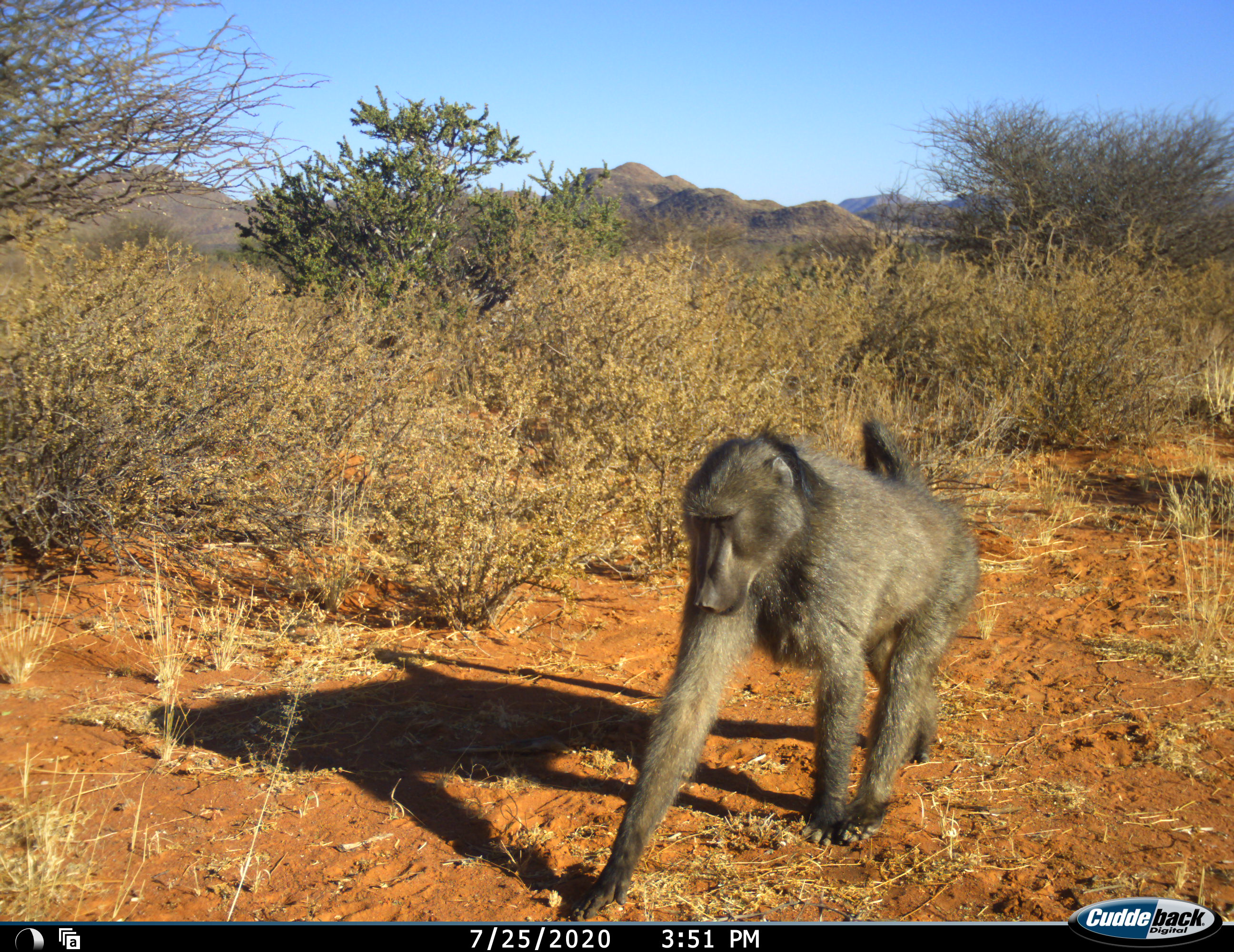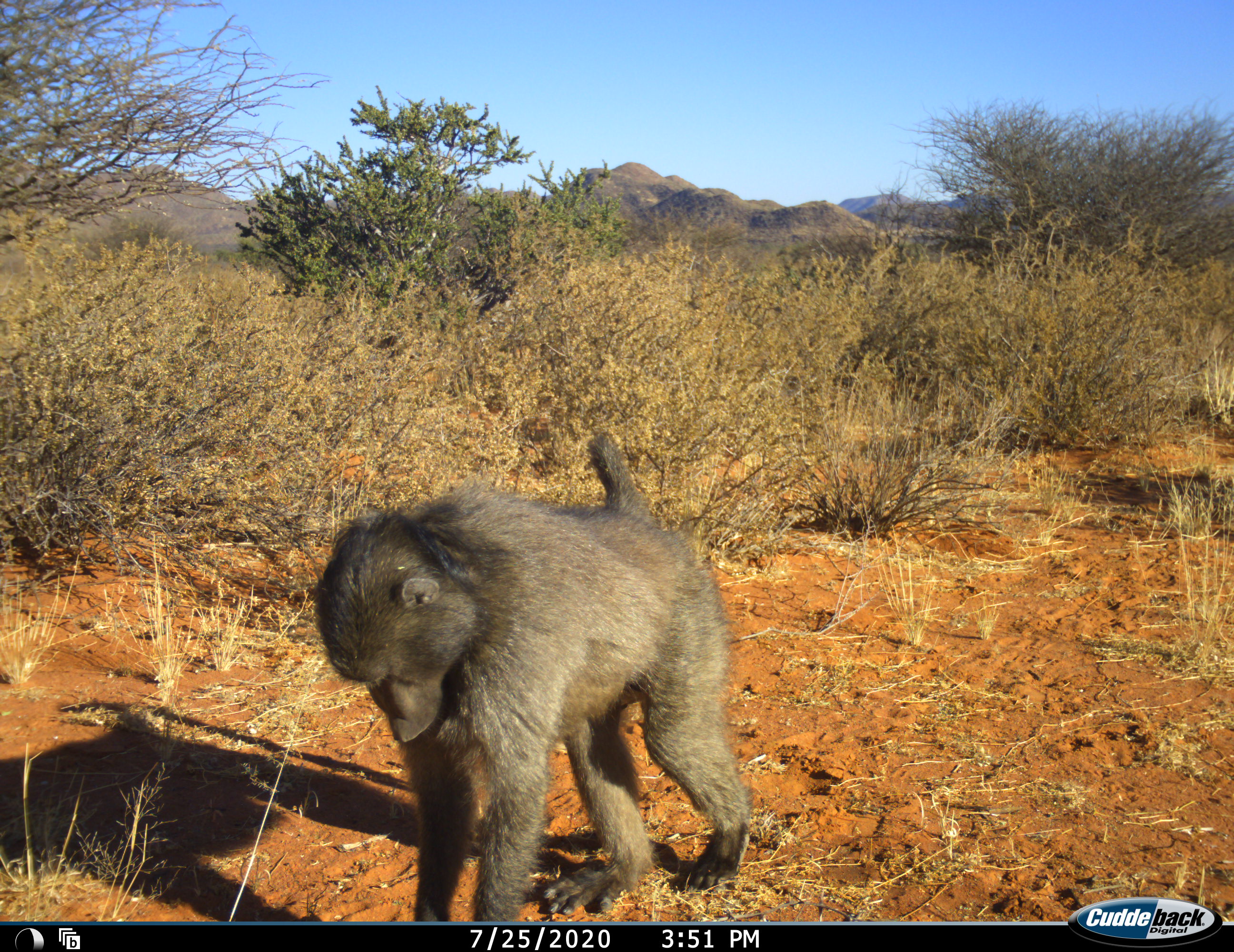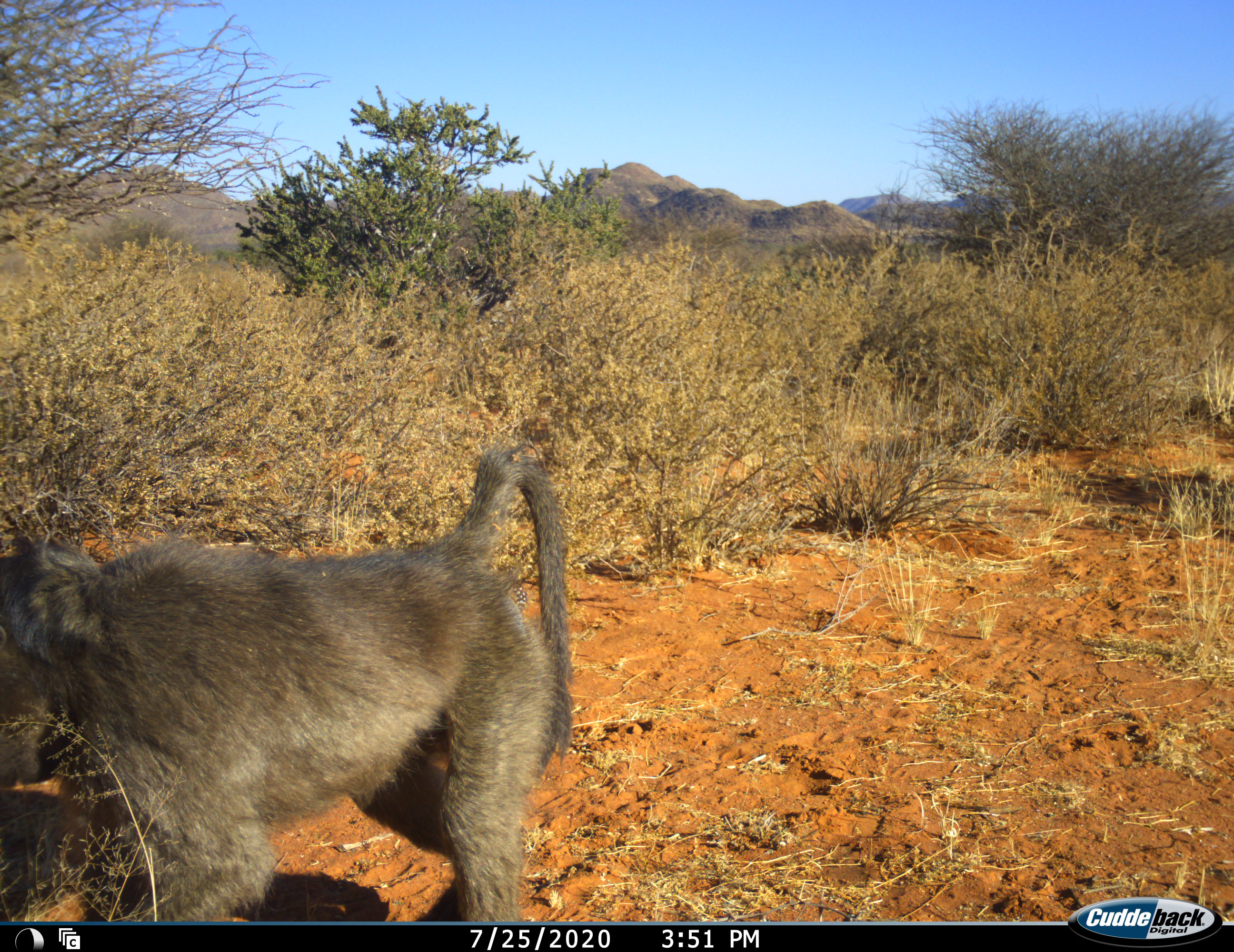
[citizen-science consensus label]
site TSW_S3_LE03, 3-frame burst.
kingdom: Animalia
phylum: Chordata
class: Mammalia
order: Primates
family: Cercopithecidae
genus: Papio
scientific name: Papio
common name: baboon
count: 1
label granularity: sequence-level